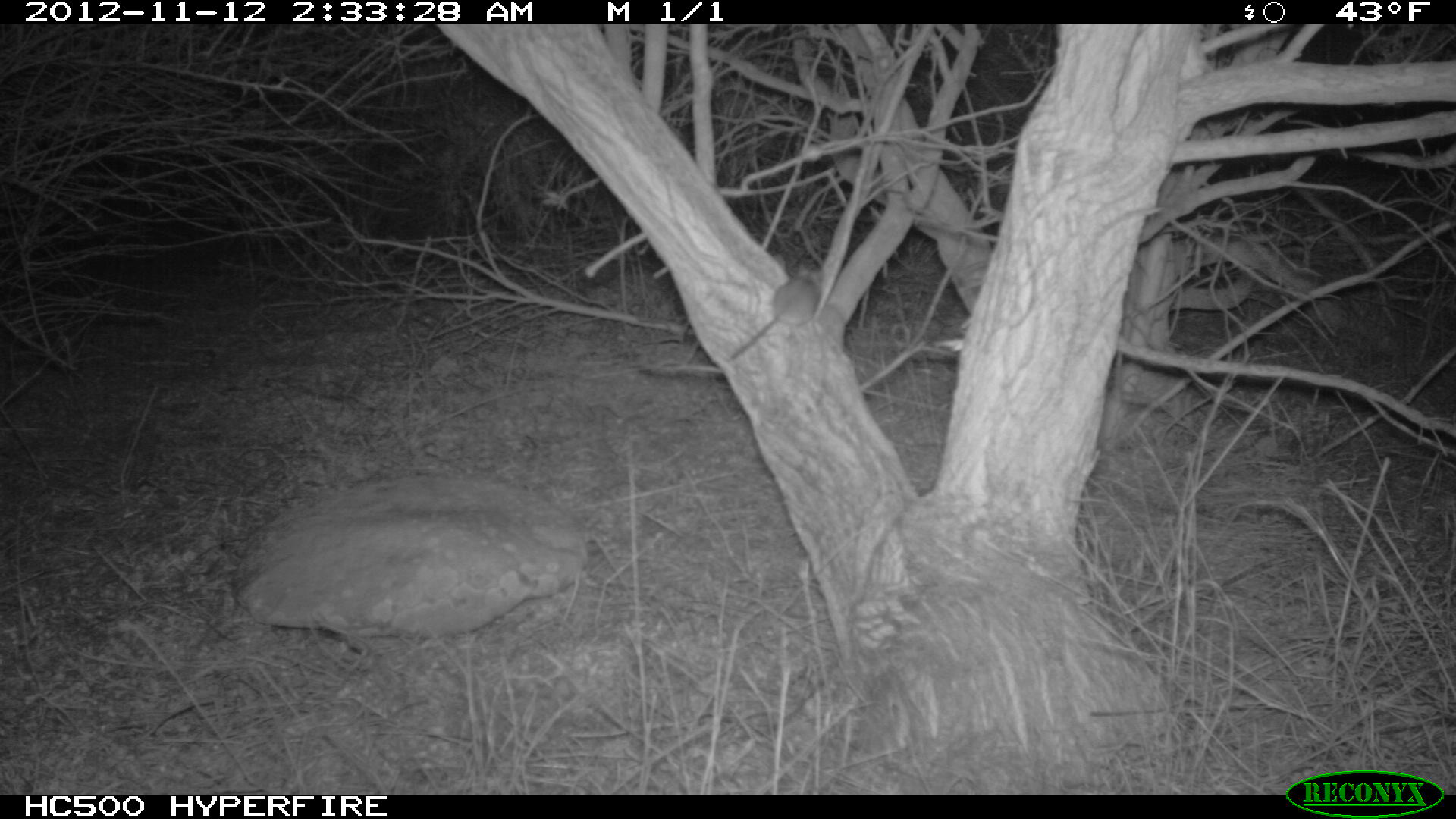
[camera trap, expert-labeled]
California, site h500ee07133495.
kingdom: Animalia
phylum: Chordata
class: Mammalia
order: Rodentia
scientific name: Rodentia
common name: rodent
Rodent (Rodentia).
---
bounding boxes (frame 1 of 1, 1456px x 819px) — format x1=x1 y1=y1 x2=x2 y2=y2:
rodent: x1=728 y1=260 x2=820 y2=359